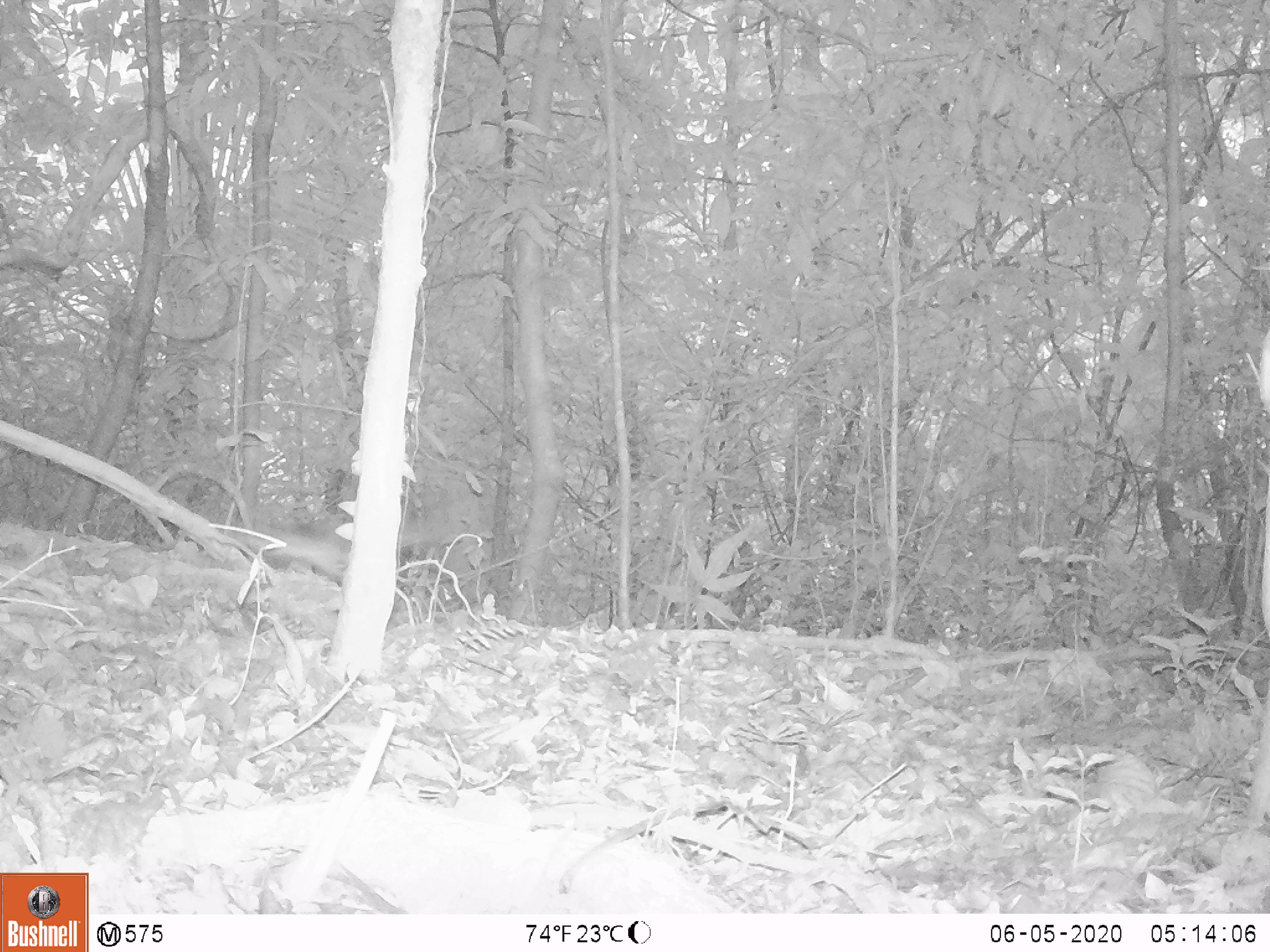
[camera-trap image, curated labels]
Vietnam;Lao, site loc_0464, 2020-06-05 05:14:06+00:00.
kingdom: Animalia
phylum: Chordata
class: Mammalia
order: Rodentia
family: Muridae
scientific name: Muridae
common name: old-world mice and rats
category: unidentified murid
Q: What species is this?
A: Unidentified murid (old-world mice and rats) (Muridae).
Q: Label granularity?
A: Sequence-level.